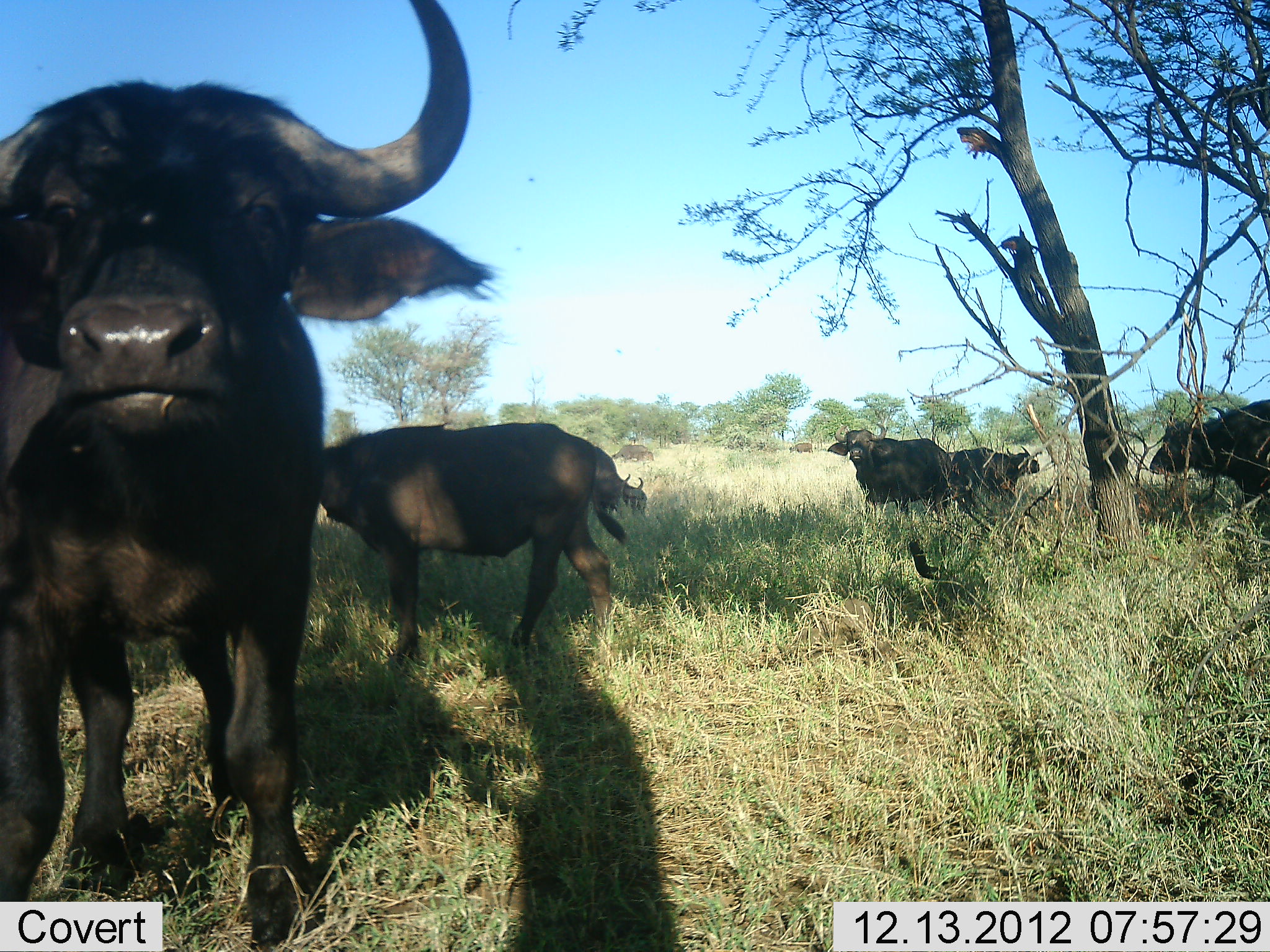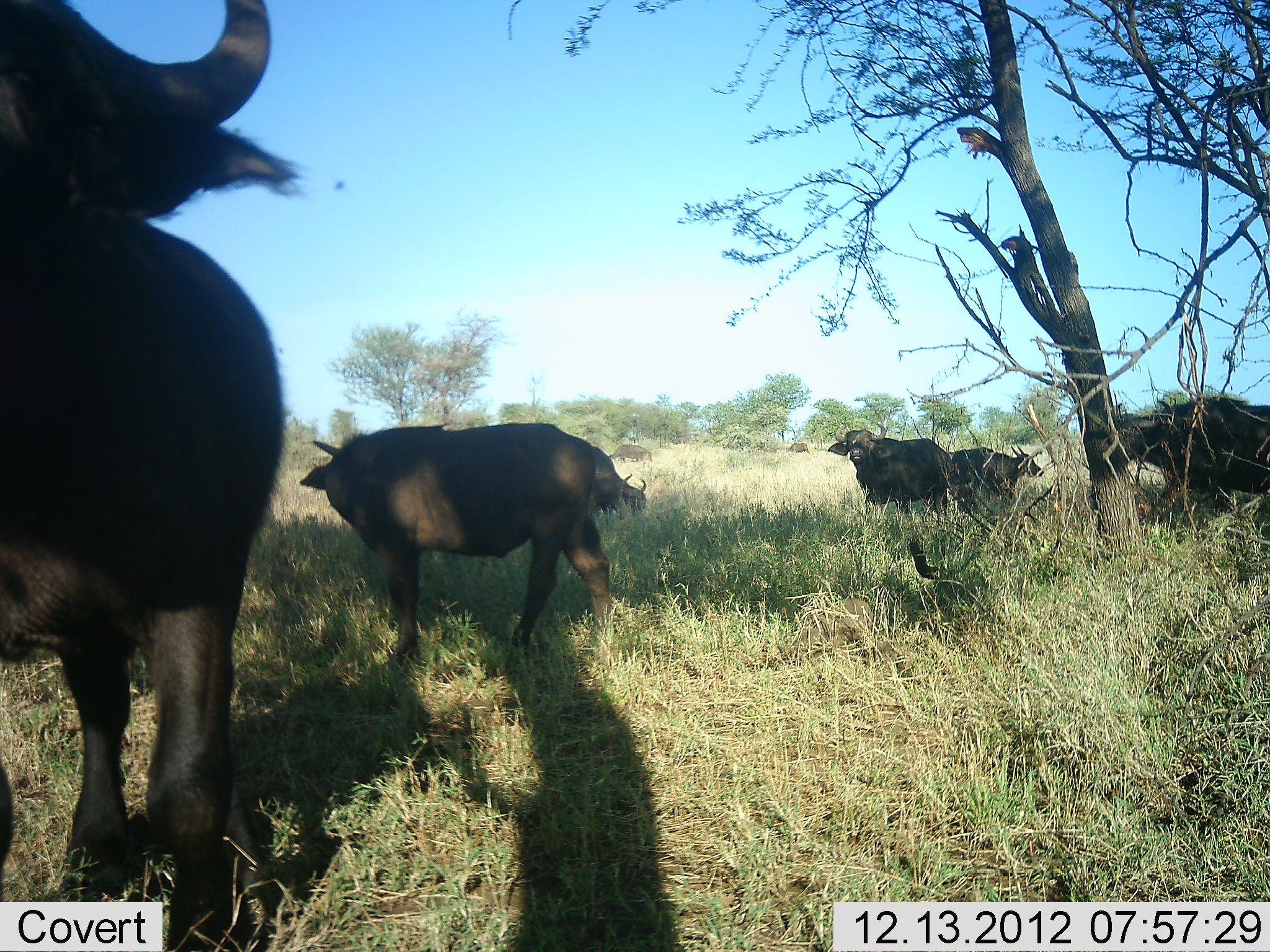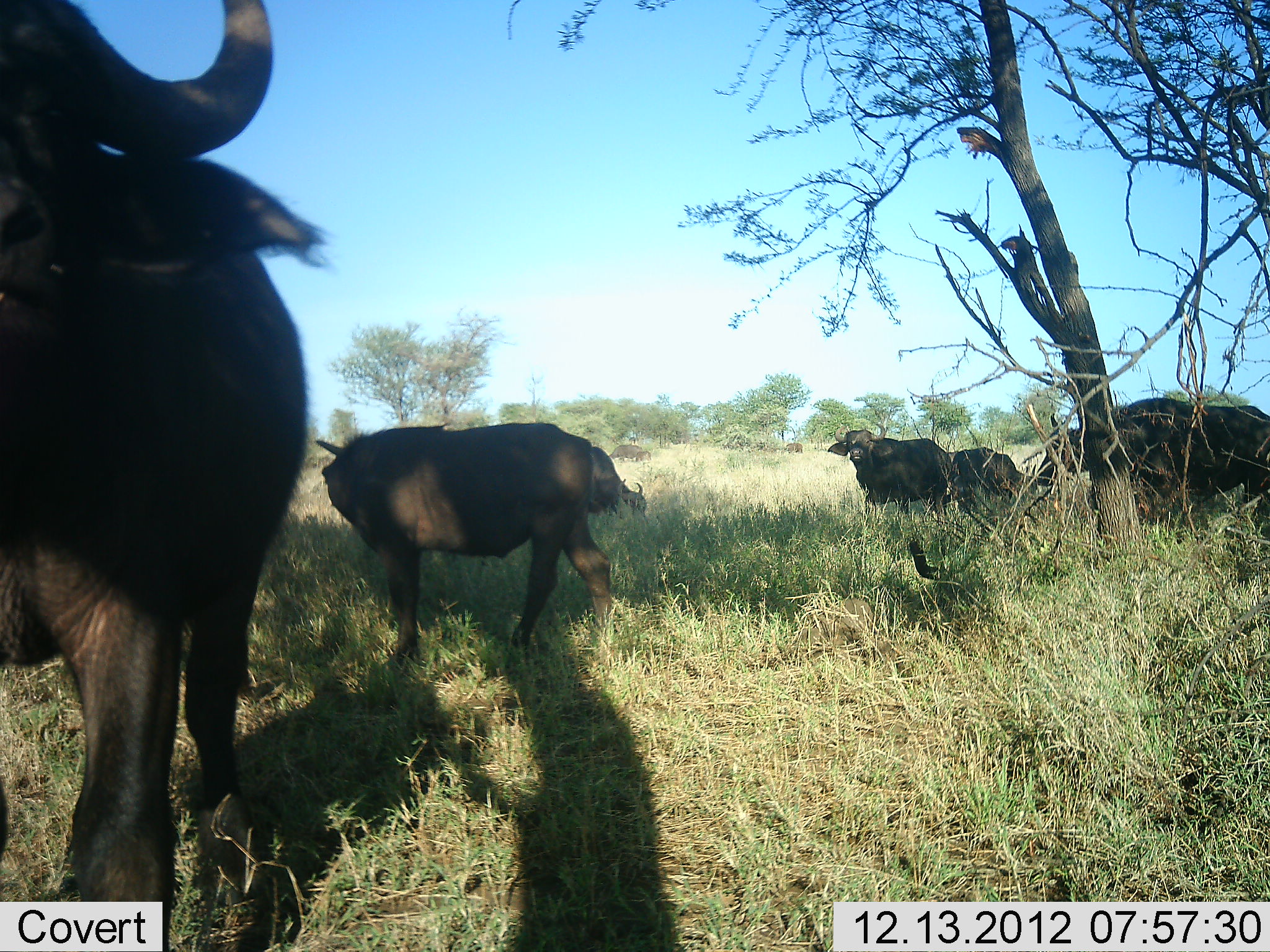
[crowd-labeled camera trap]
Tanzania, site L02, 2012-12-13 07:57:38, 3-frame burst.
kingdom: Animalia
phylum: Chordata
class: Mammalia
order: Artiodactyla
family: Bovidae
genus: Syncerus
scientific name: Syncerus caffer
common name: cape buffalo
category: buffalo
Buffalo (cape buffalo) (Syncerus caffer), count 6. Behavior (volunteer vote fractions): standing 71%, resting 0%, moving 43%, interacting 0%. Young present (vote fraction): 10%. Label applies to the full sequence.